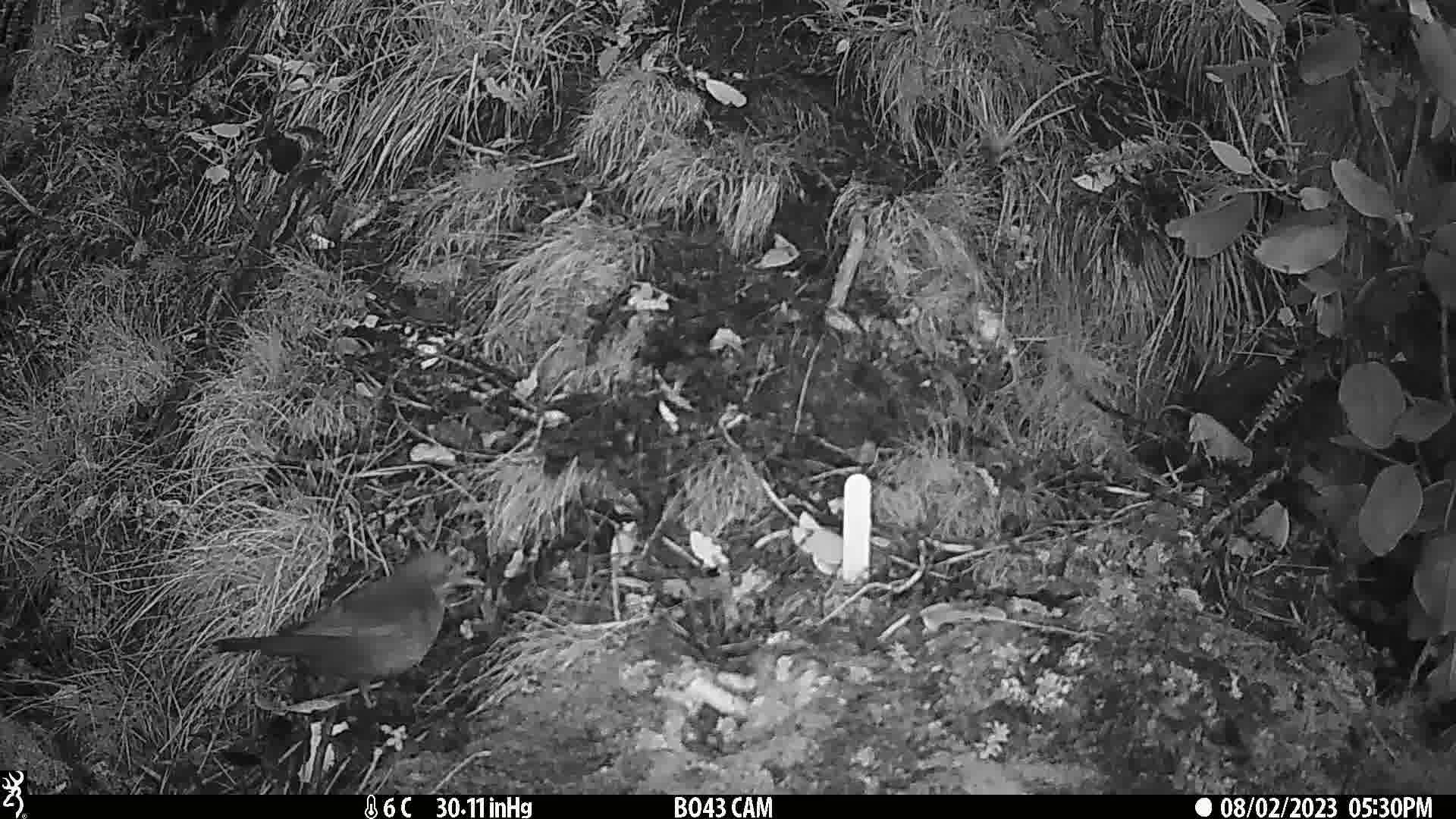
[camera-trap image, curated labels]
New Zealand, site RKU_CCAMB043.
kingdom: Animalia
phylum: Chordata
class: Aves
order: Passeriformes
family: Turdidae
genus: Turdus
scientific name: Turdus merula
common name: eurasian blackbird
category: blackbird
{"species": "blackbird (eurasian blackbird) (Turdus merula)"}